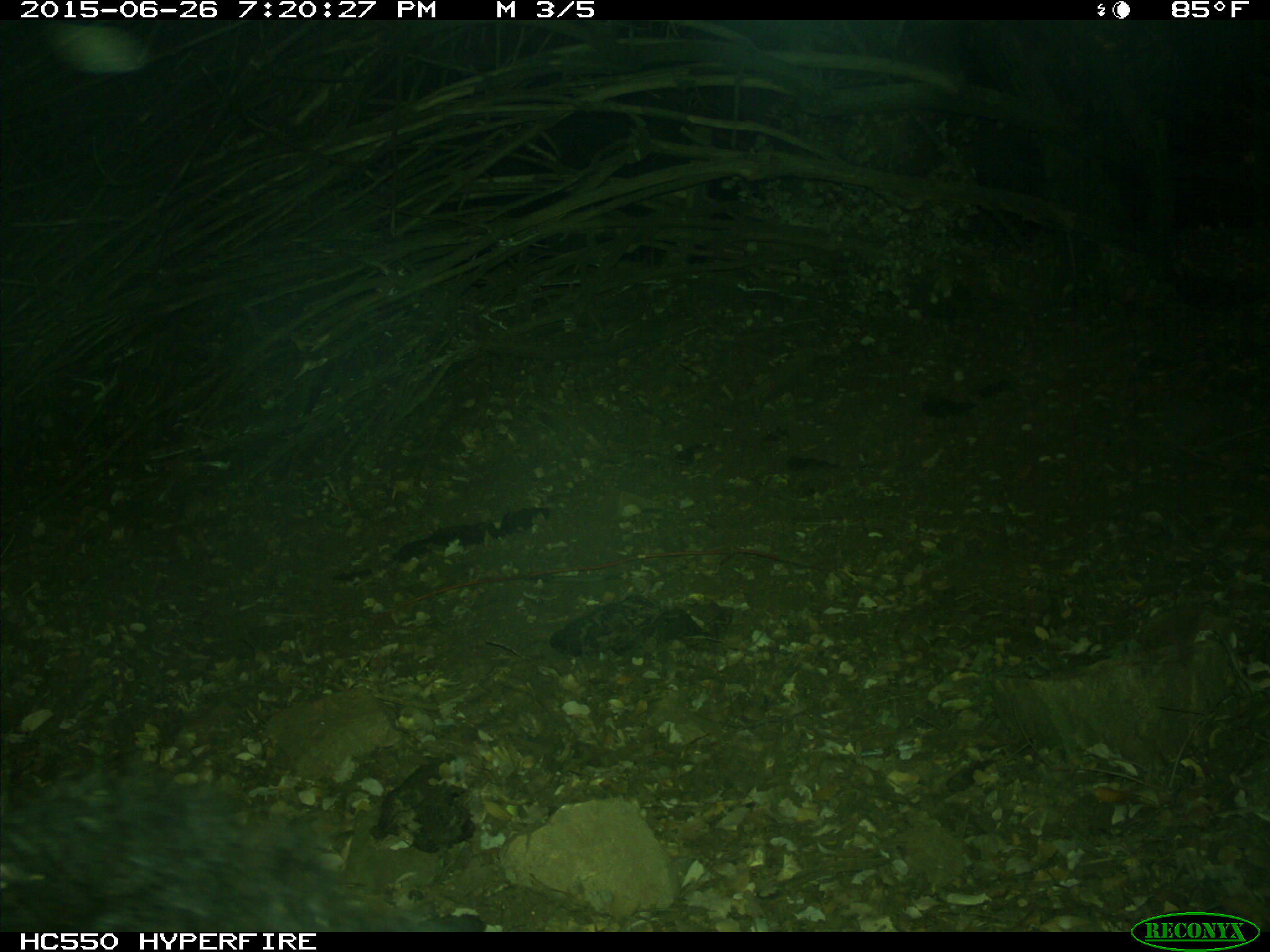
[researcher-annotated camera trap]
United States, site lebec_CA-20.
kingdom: Animalia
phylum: Chordata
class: Mammalia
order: Carnivora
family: Ursidae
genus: Ursus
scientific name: Ursus americanus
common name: american black bear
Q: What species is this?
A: Ursus americanus (american black bear).